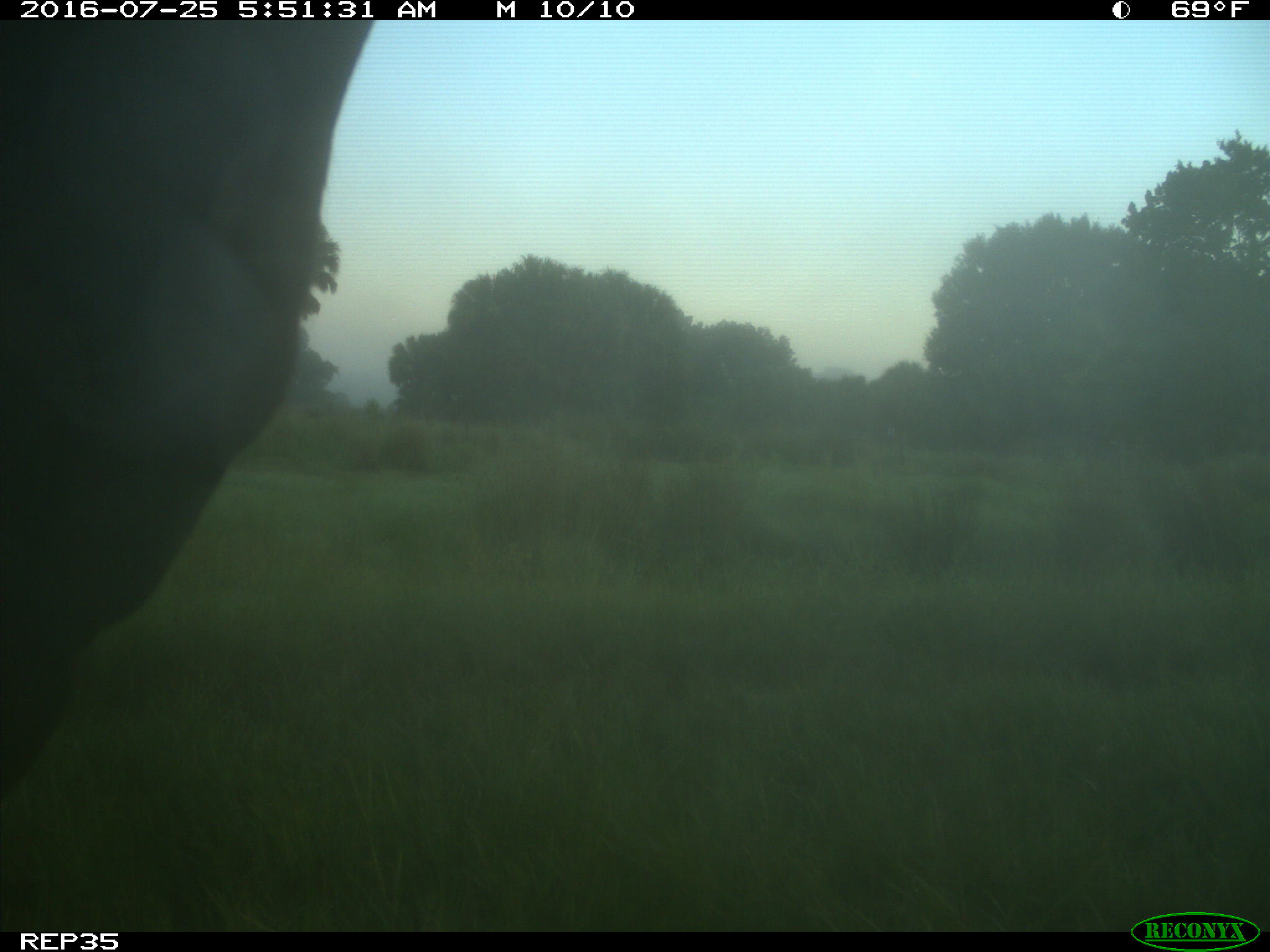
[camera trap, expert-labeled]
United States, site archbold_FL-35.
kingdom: Animalia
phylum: Chordata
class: Mammalia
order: Artiodactyla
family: Bovidae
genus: Bos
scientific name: Bos taurus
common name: domestic cow